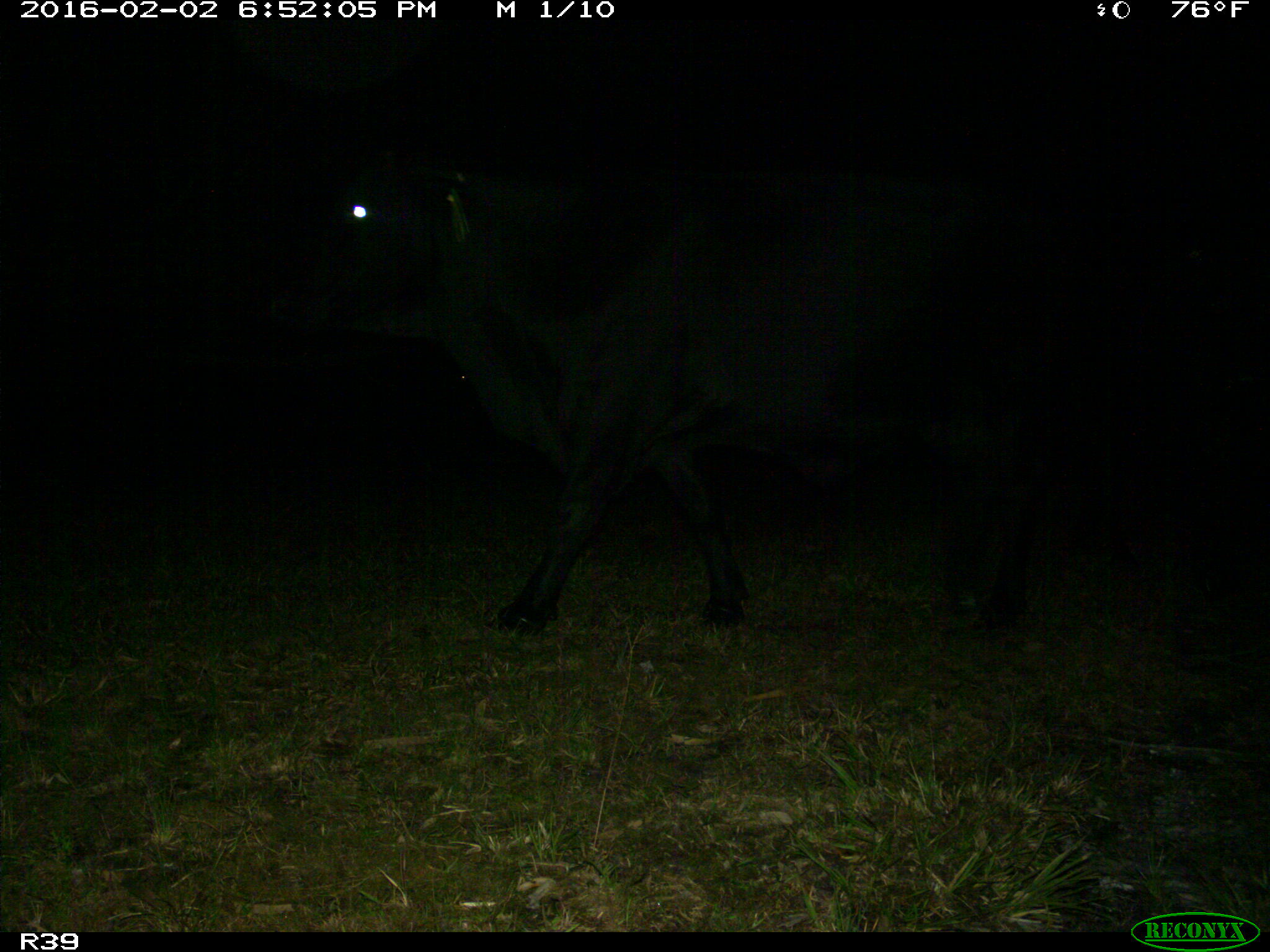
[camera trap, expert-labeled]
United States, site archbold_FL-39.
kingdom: Animalia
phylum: Chordata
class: Mammalia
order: Artiodactyla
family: Bovidae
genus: Bos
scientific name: Bos taurus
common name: domestic cow